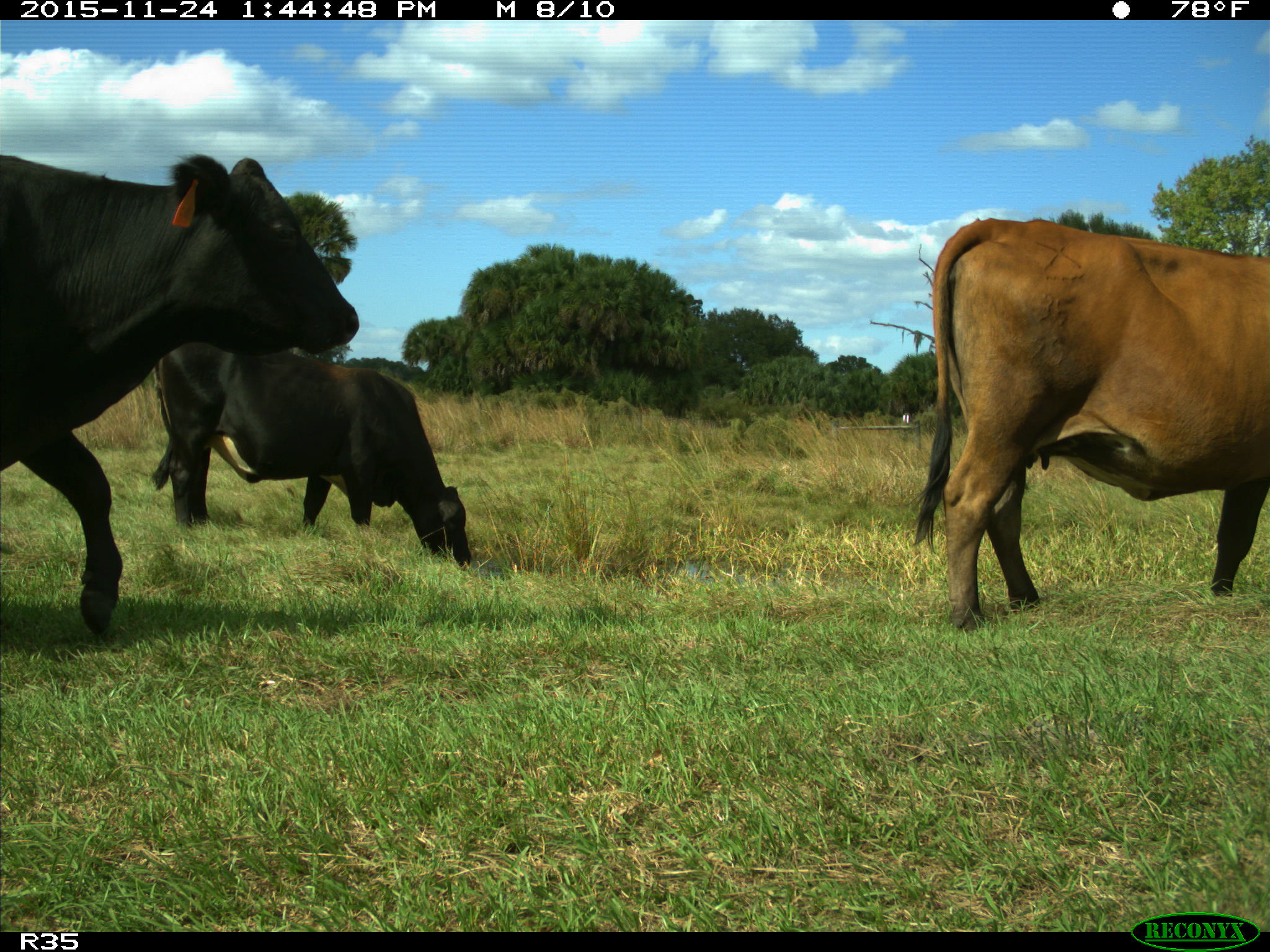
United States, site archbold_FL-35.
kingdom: Animalia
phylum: Chordata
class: Mammalia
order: Artiodactyla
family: Bovidae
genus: Bos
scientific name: Bos taurus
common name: domestic cow